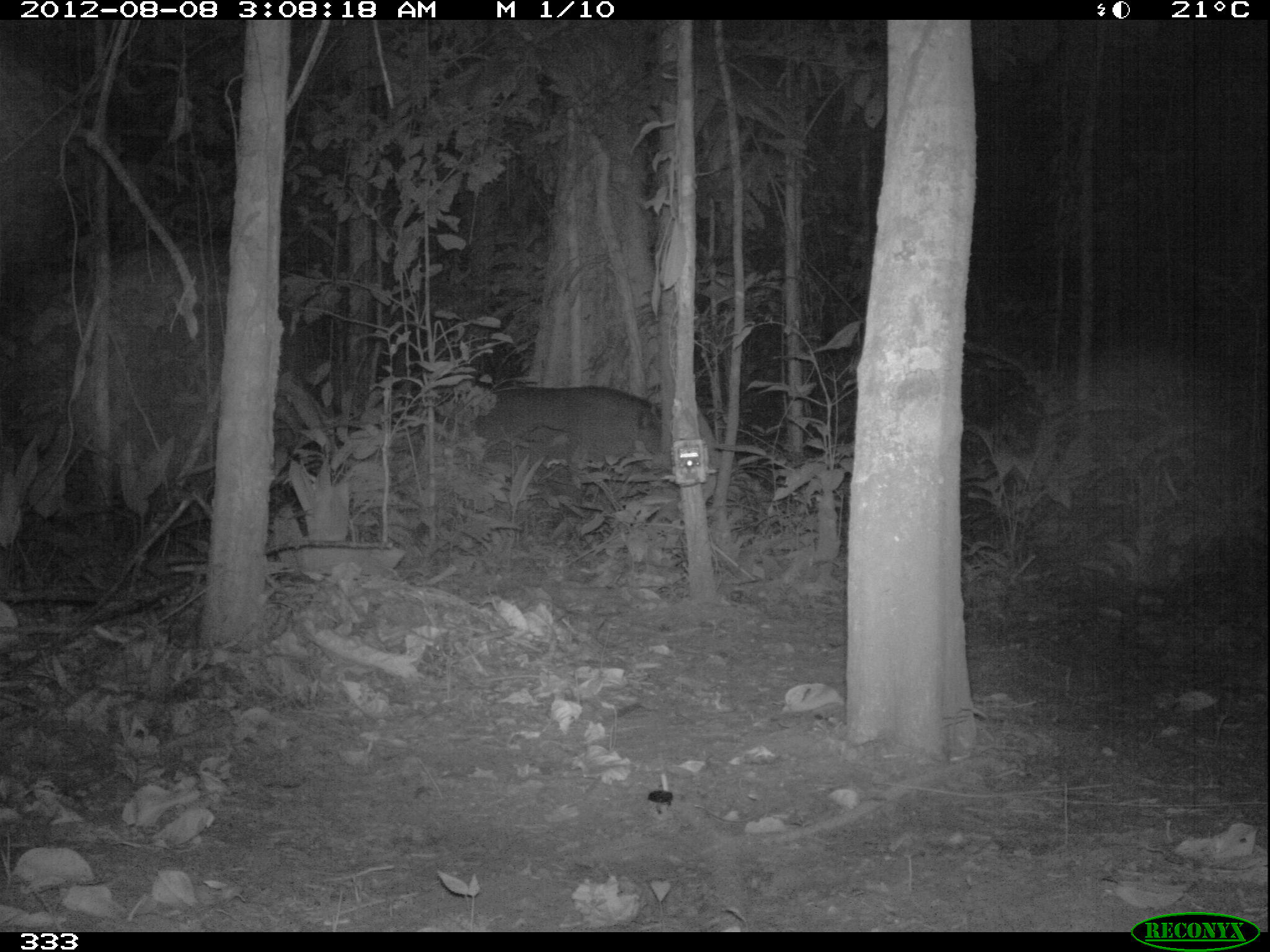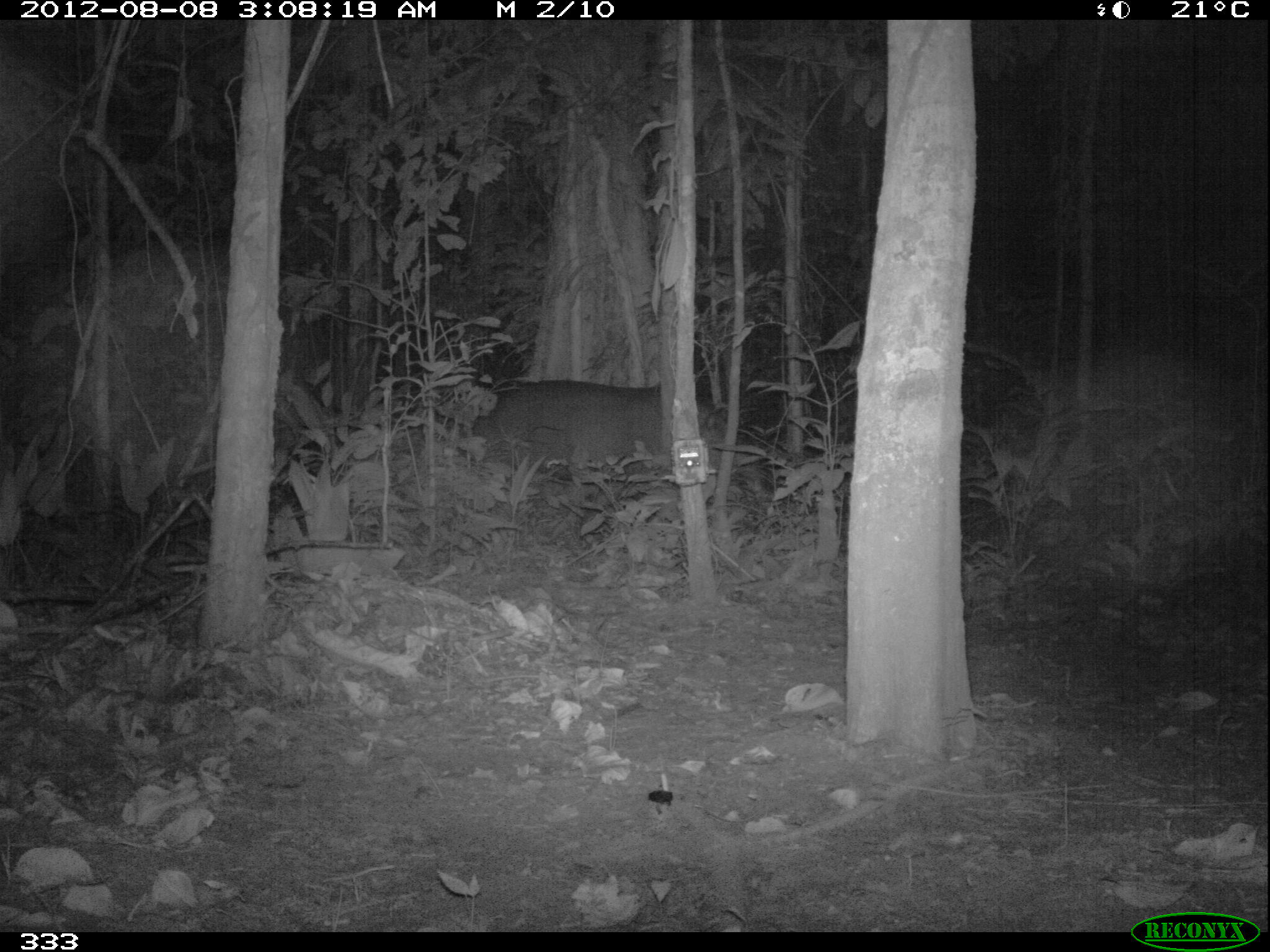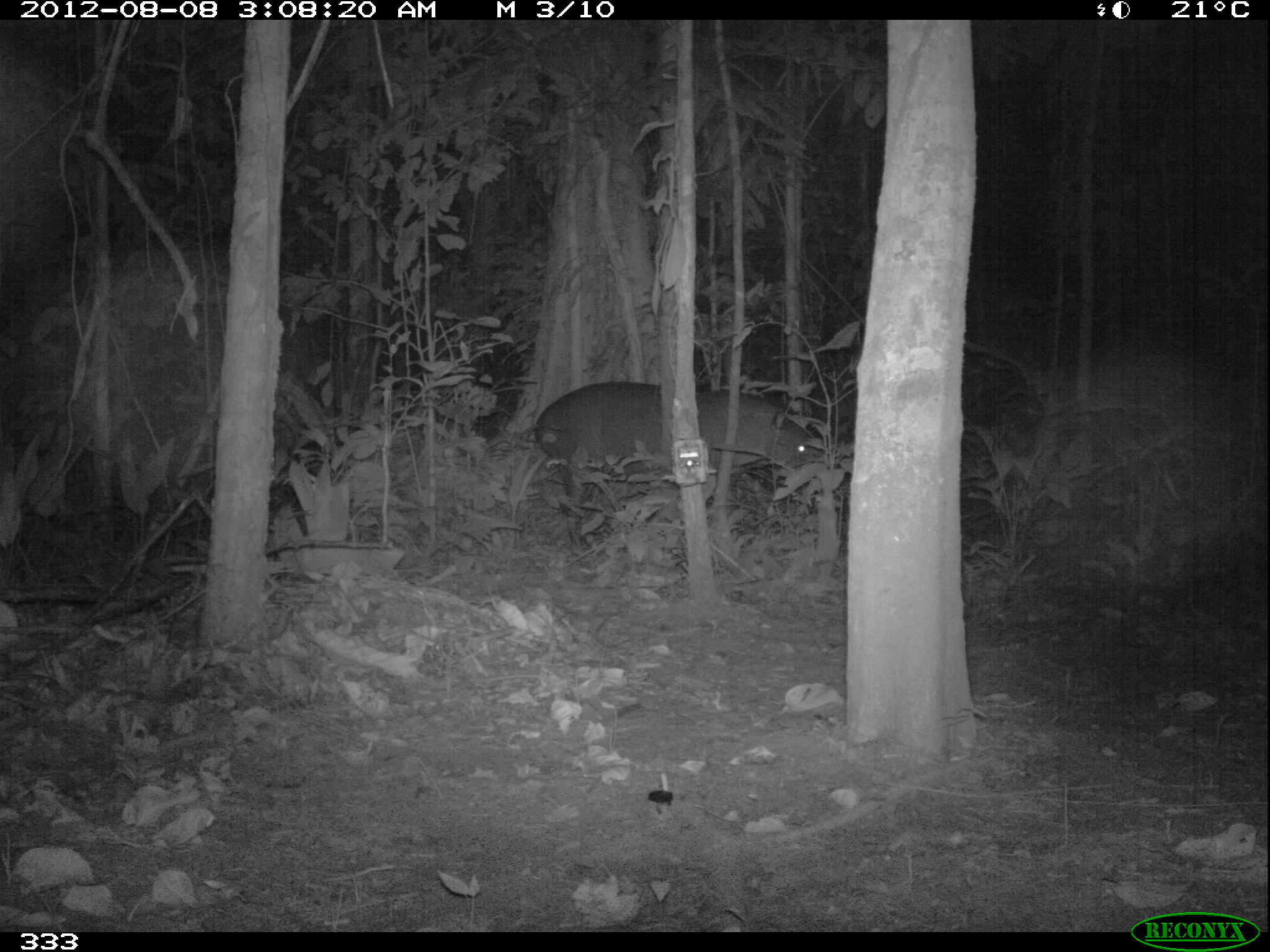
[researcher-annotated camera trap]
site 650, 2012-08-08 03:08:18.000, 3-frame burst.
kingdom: Animalia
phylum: Chordata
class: Mammalia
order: Perissodactyla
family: Tapiridae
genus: Tapirus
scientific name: Tapirus terrestris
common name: south american tapir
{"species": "Tapirus terrestris (south american tapir)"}